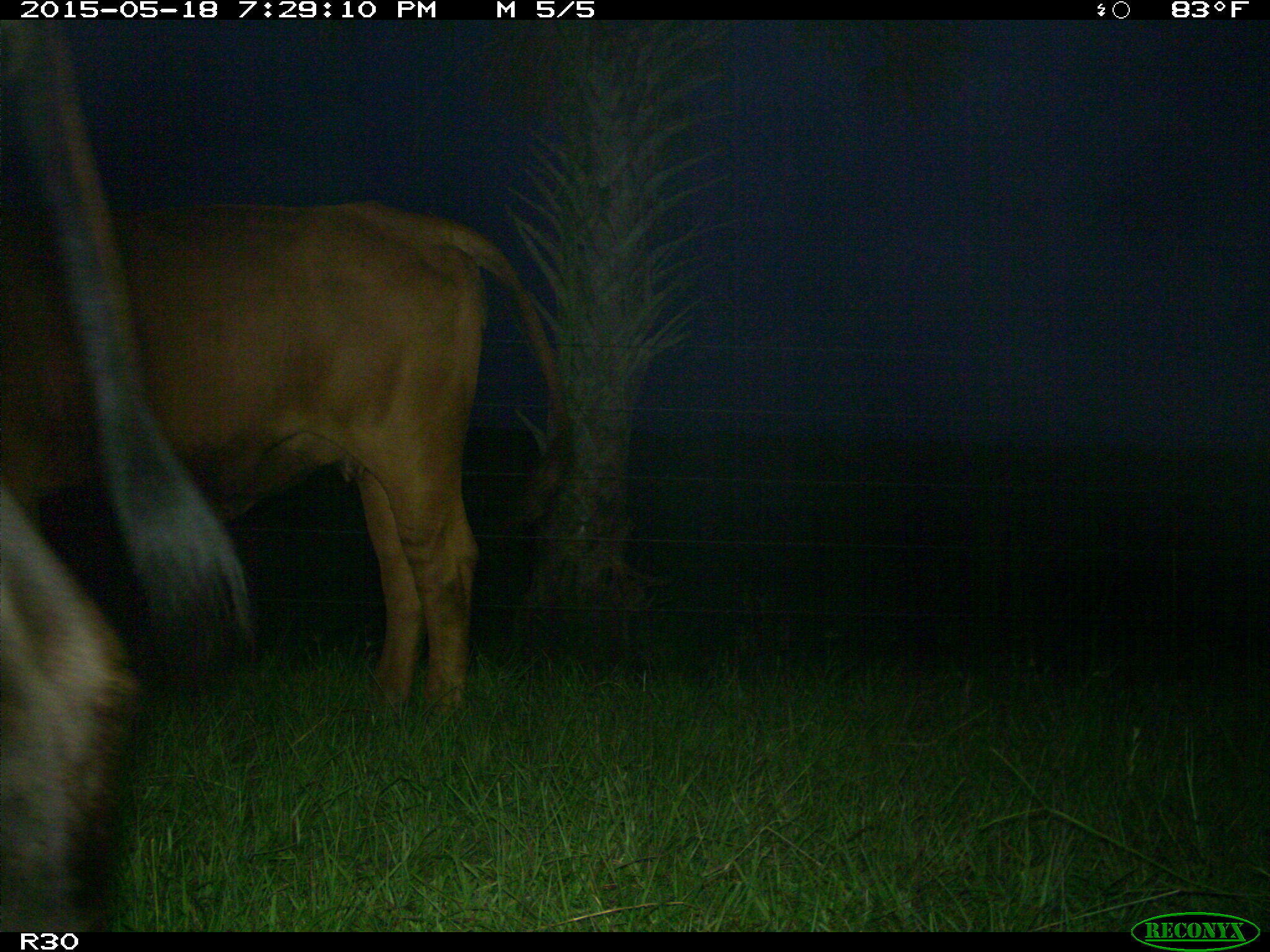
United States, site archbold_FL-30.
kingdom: Animalia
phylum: Chordata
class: Mammalia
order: Artiodactyla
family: Bovidae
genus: Bos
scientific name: Bos taurus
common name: domestic cow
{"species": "Bos taurus (domestic cow)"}